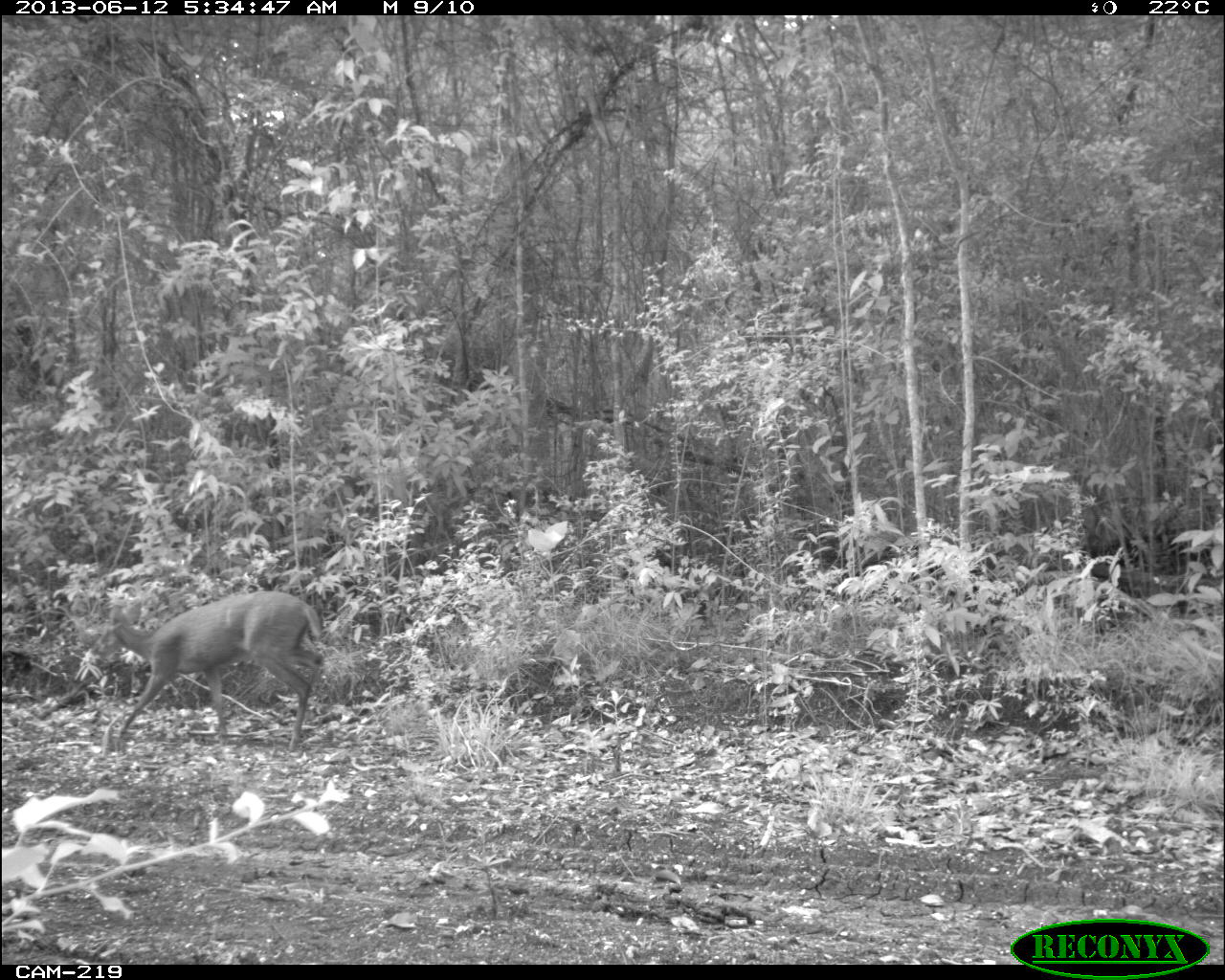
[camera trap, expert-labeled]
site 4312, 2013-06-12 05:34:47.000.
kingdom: Animalia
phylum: Chordata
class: Mammalia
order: Artiodactyla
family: Cervidae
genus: Mazama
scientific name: Mazama temama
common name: central american red brocket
Mazama temama (central american red brocket), count 1, sex female.